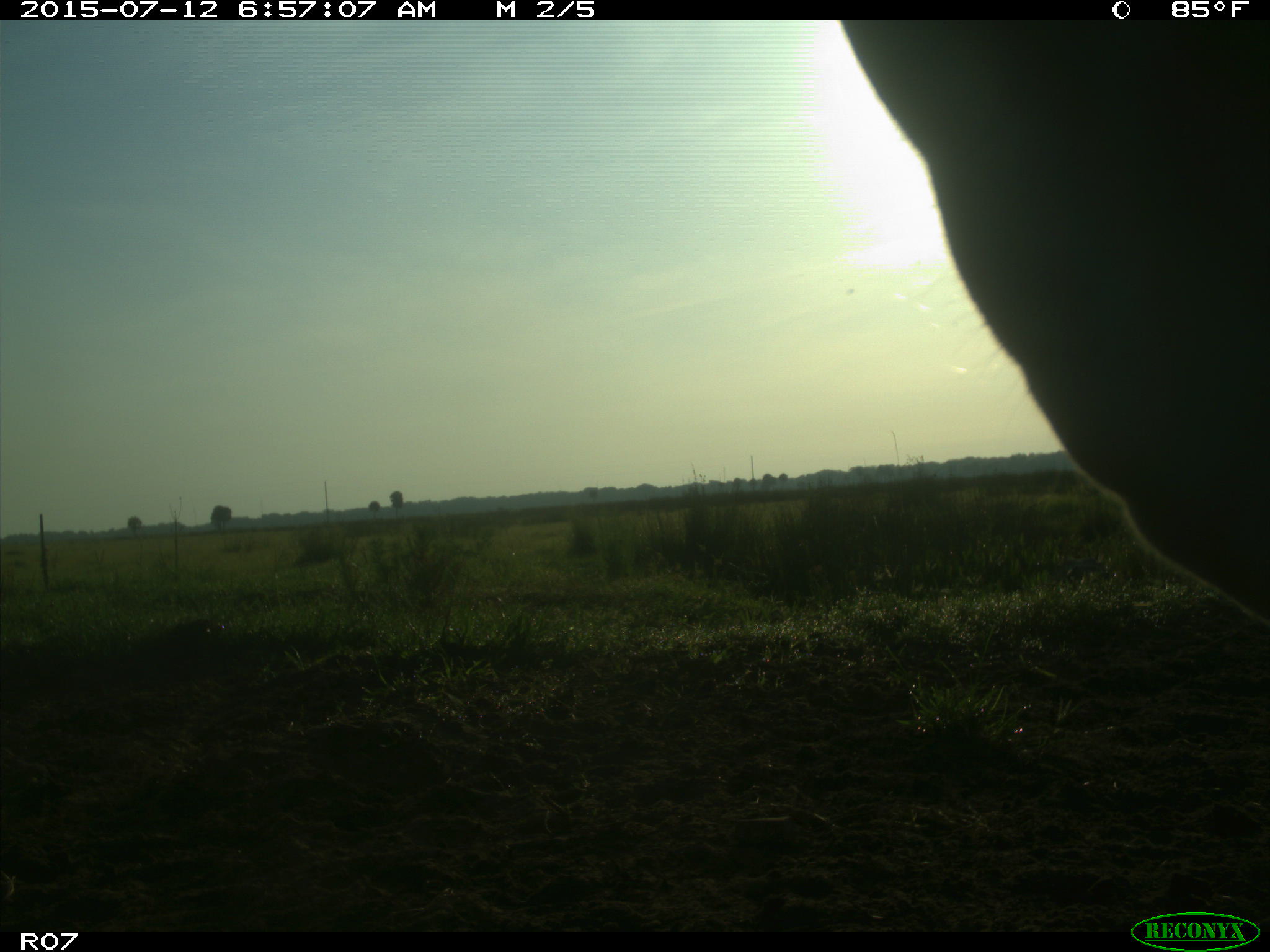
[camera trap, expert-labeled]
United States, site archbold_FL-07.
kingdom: Animalia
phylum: Chordata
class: Mammalia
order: Artiodactyla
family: Bovidae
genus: Bos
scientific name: Bos taurus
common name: domestic cow